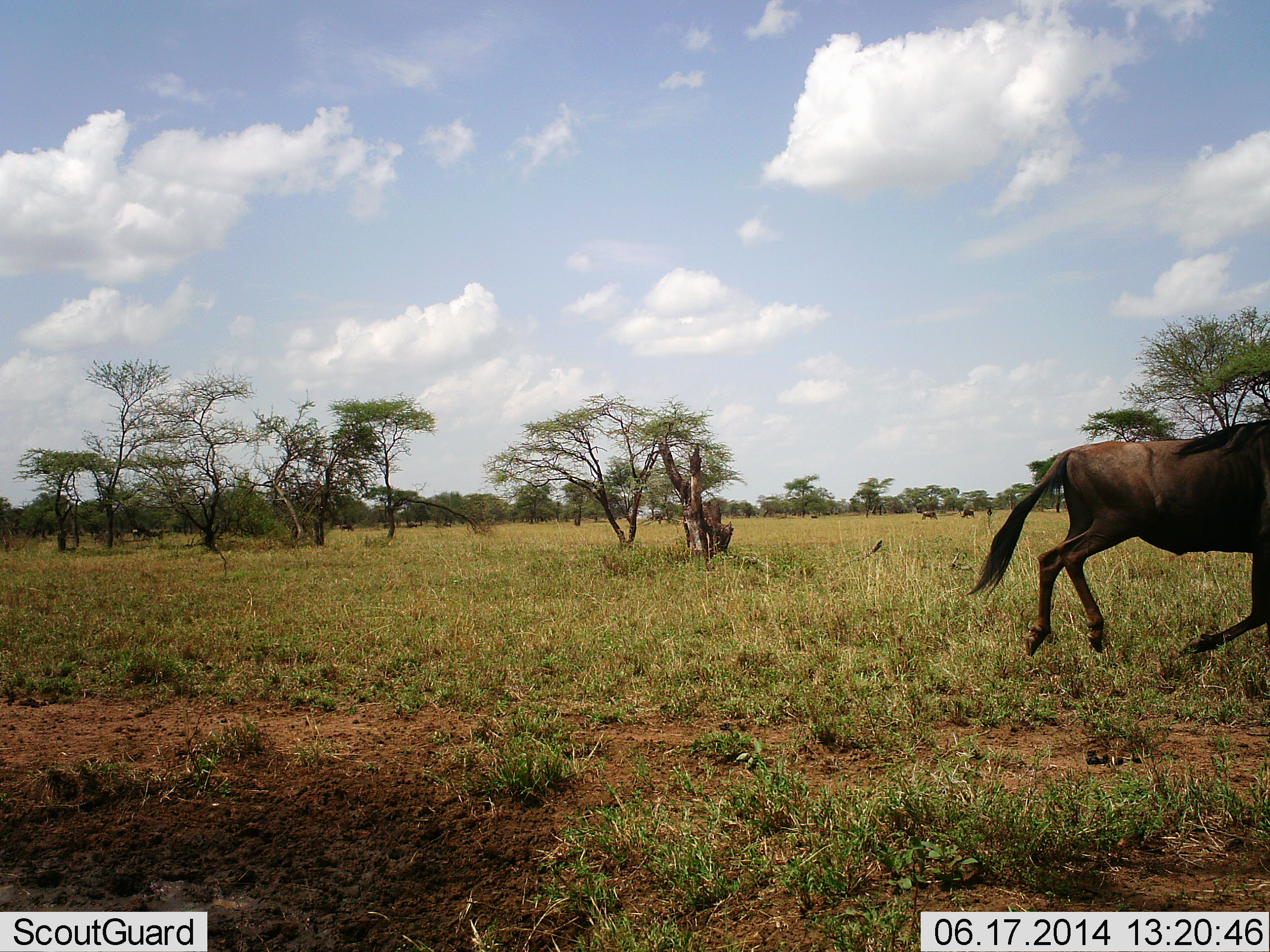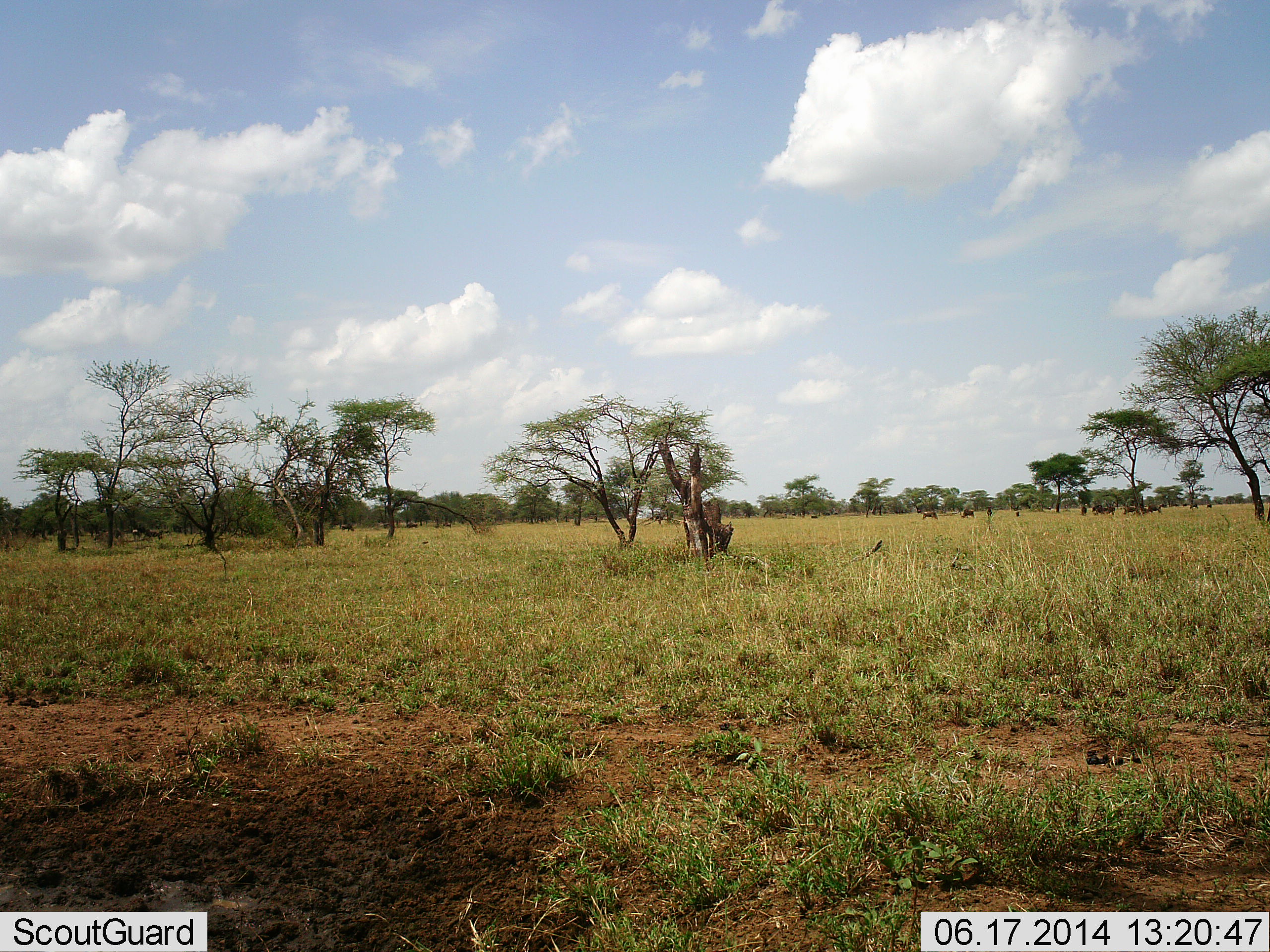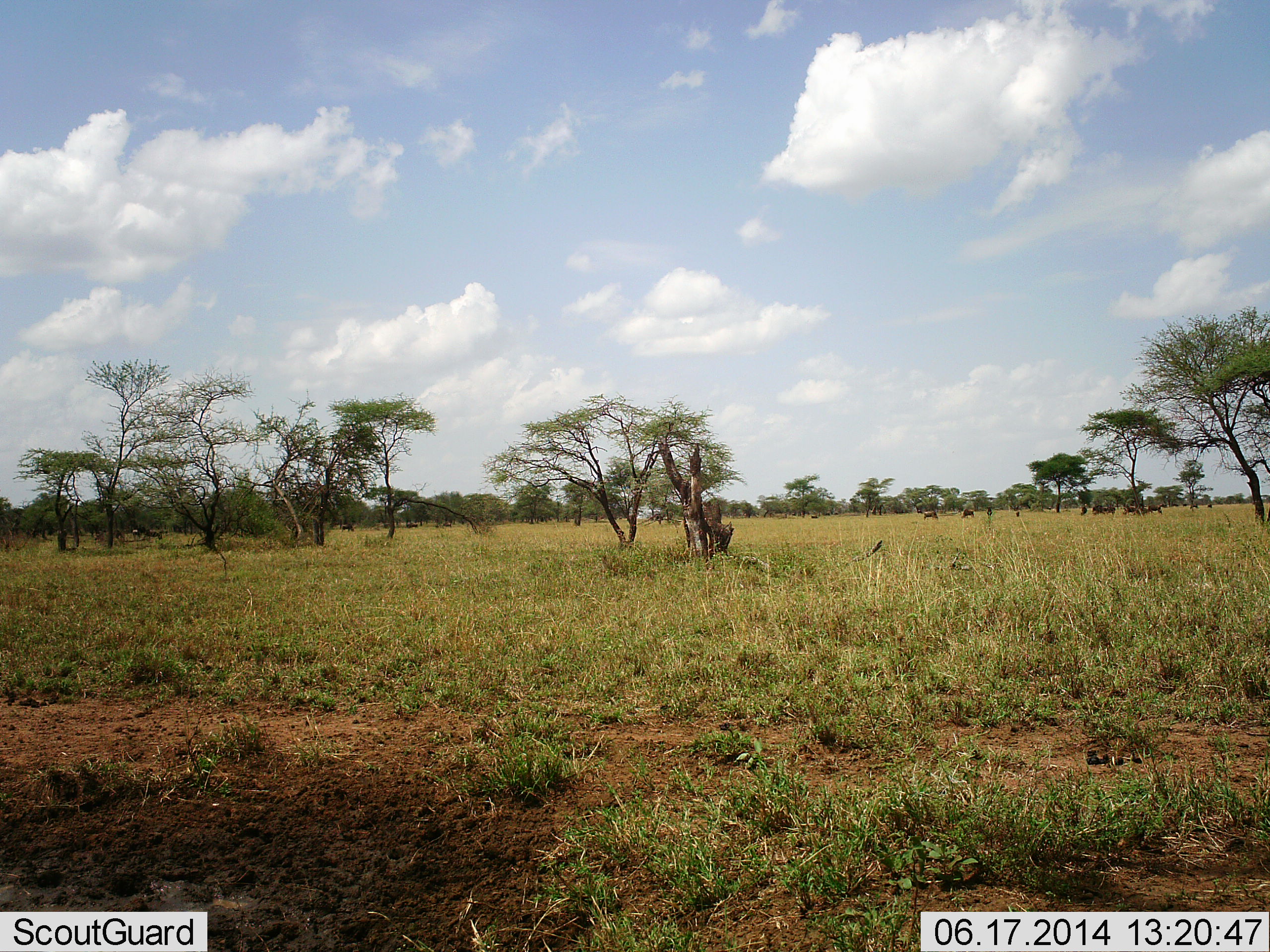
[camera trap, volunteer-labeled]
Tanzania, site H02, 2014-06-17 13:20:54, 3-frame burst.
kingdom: Animalia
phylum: Chordata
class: Mammalia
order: Artiodactyla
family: Bovidae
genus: Connochaetes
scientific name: Connochaetes taurinus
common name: blue wildebeest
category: wildebeest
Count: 1.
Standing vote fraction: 40%.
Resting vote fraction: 20%.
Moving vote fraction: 90%.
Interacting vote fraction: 0%.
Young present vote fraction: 0%.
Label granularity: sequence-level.